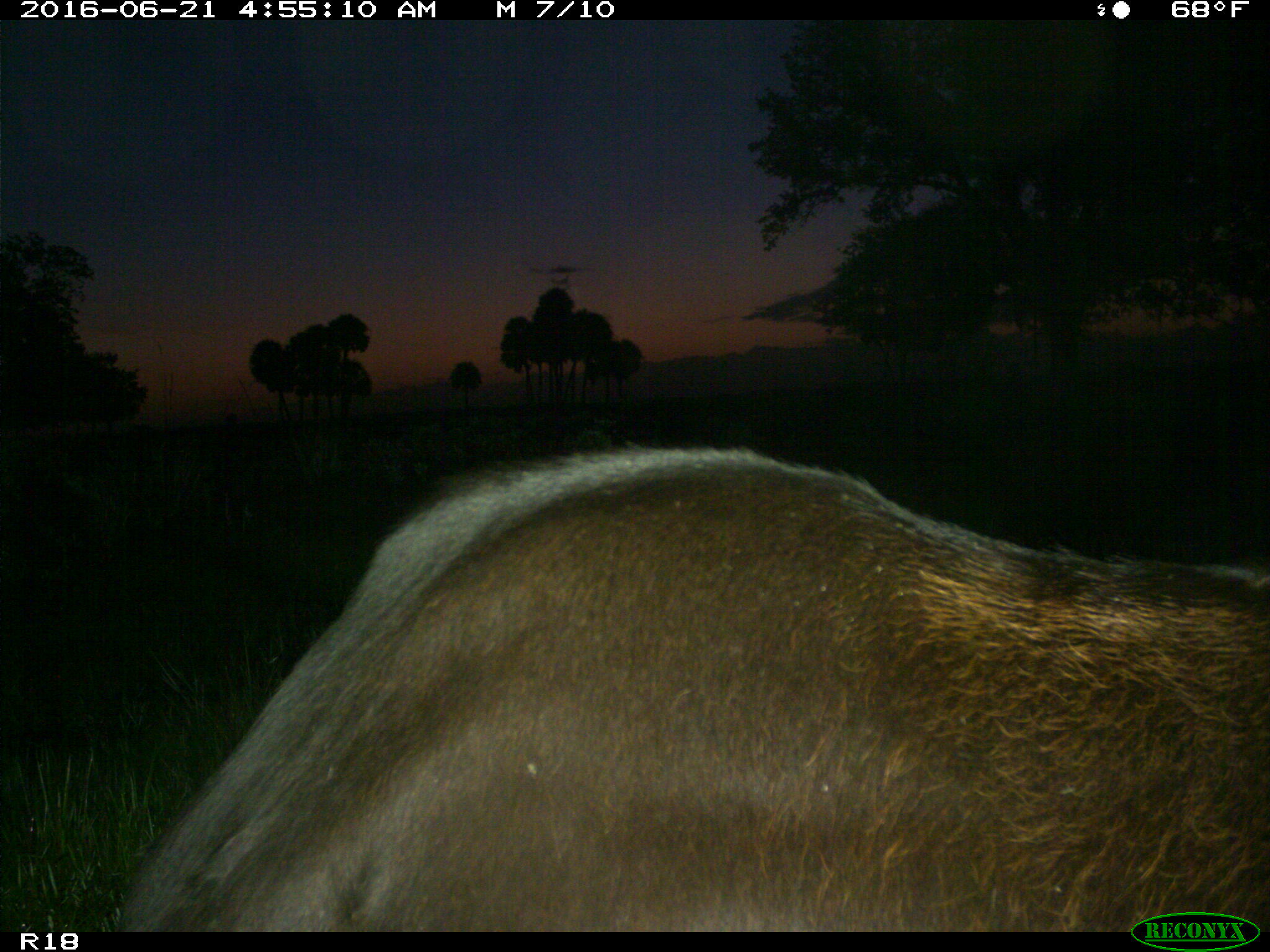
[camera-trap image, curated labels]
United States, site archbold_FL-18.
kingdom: Animalia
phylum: Chordata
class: Mammalia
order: Artiodactyla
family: Bovidae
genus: Bos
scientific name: Bos taurus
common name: domestic cow